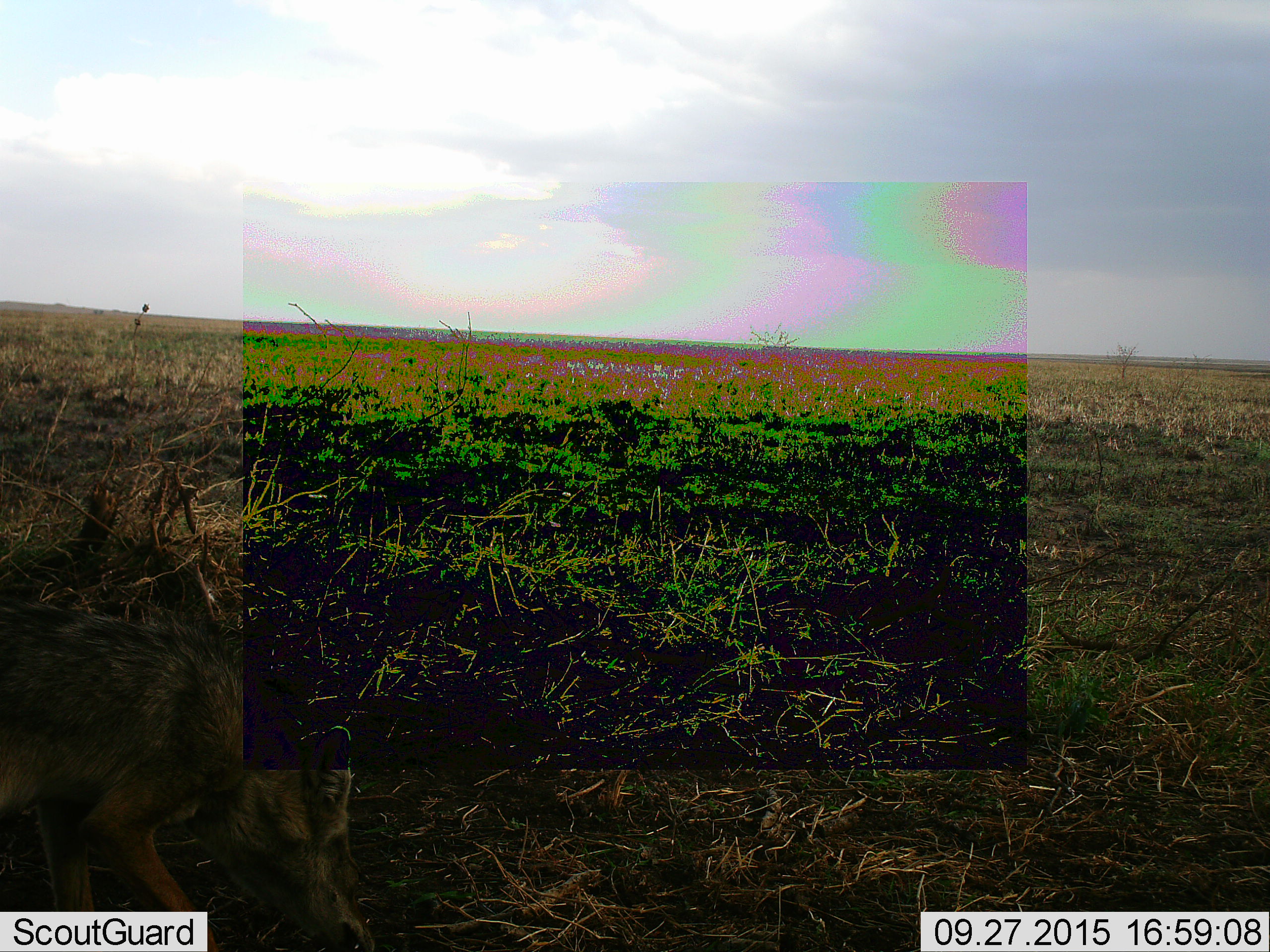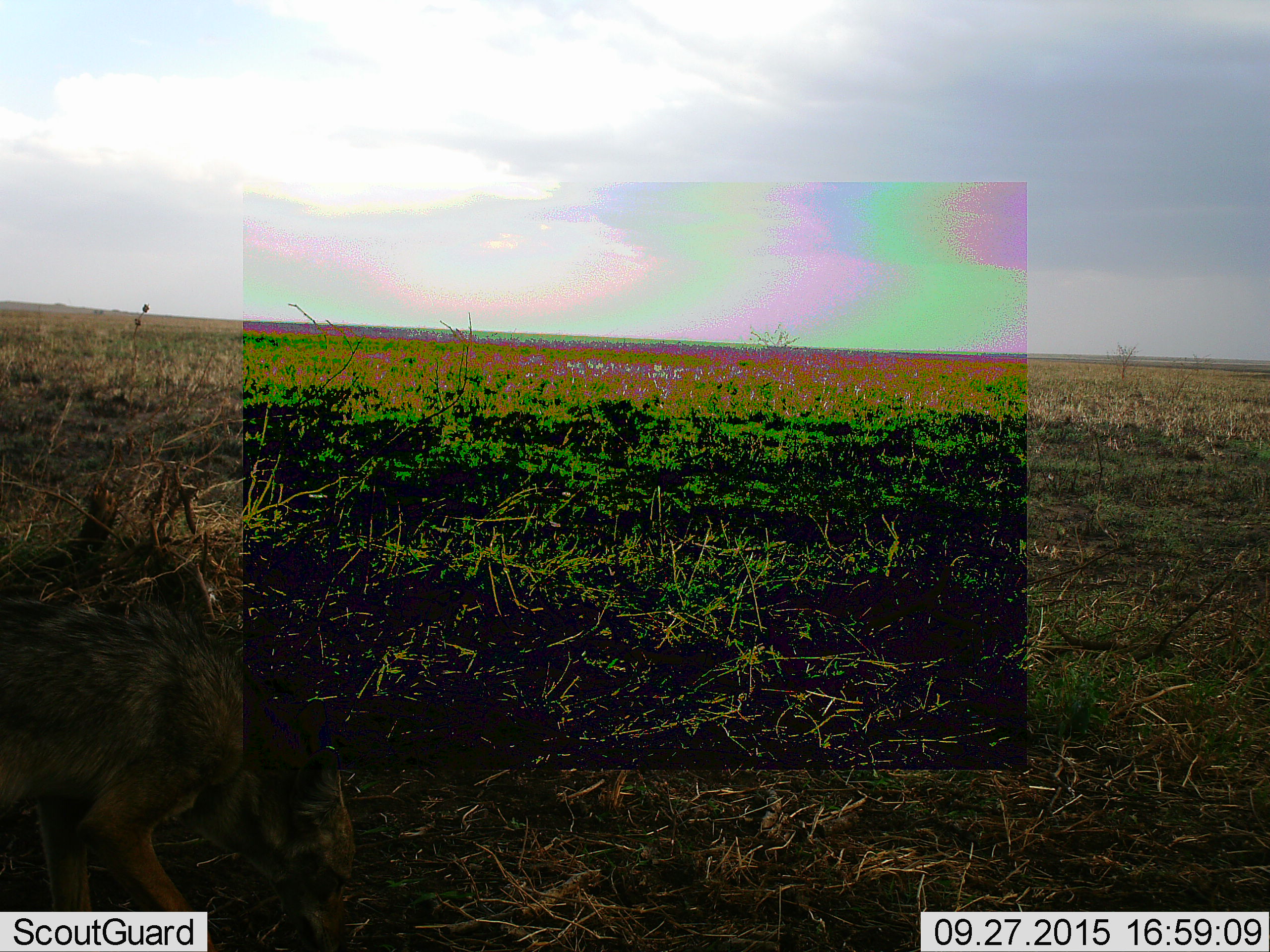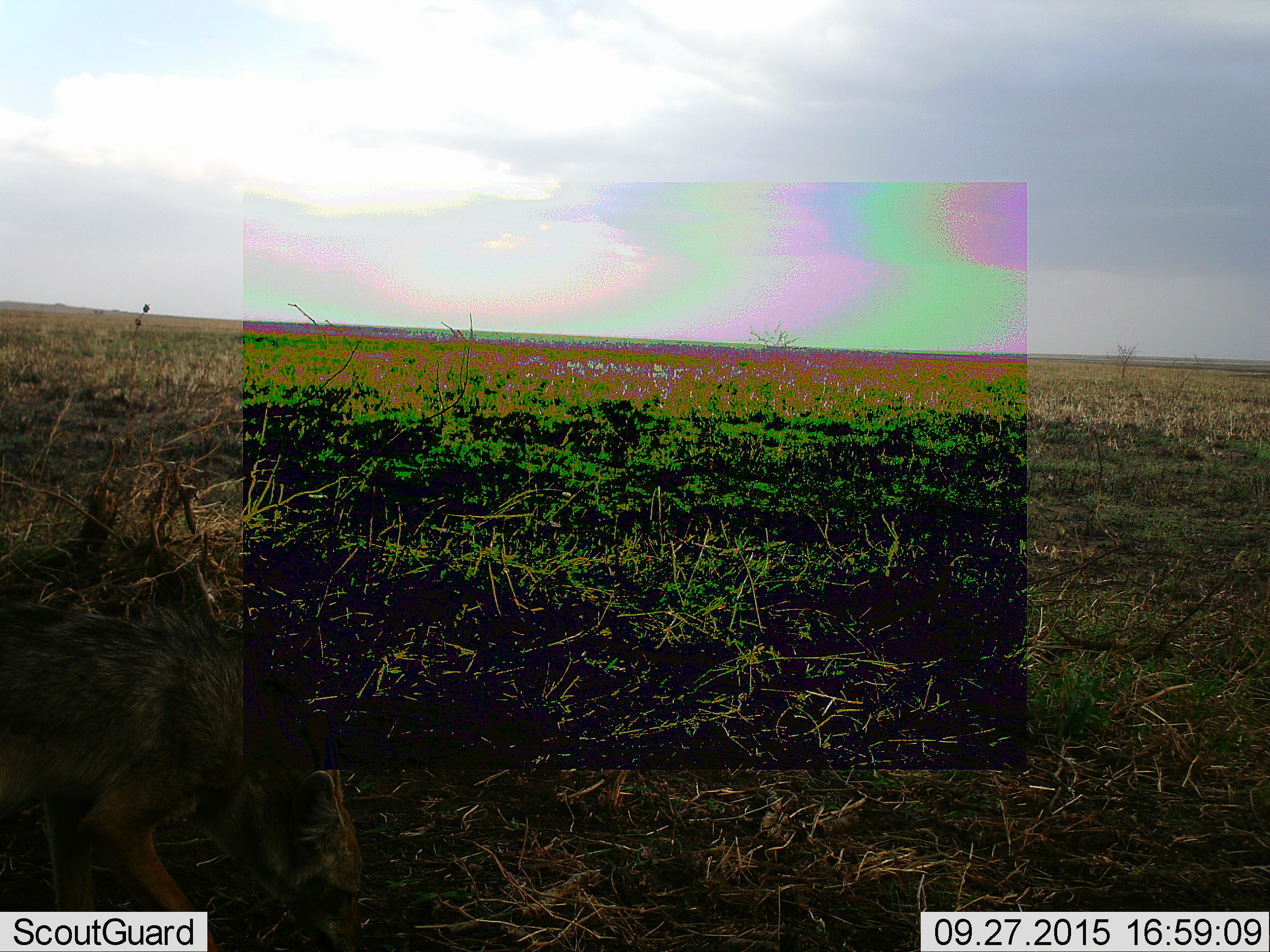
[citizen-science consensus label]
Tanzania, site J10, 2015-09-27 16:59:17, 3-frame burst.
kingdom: Animalia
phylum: Chordata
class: Mammalia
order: Carnivora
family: Canidae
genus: Lupulella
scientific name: Lupulella mesomelas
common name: black-backed jackal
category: jackal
Jackal (black-backed jackal) (Lupulella mesomelas), count 1. Behavior (volunteer vote fractions): standing 56%, resting 0%, moving 22%, interacting 0%. Young present (vote fraction): 0%. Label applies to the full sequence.